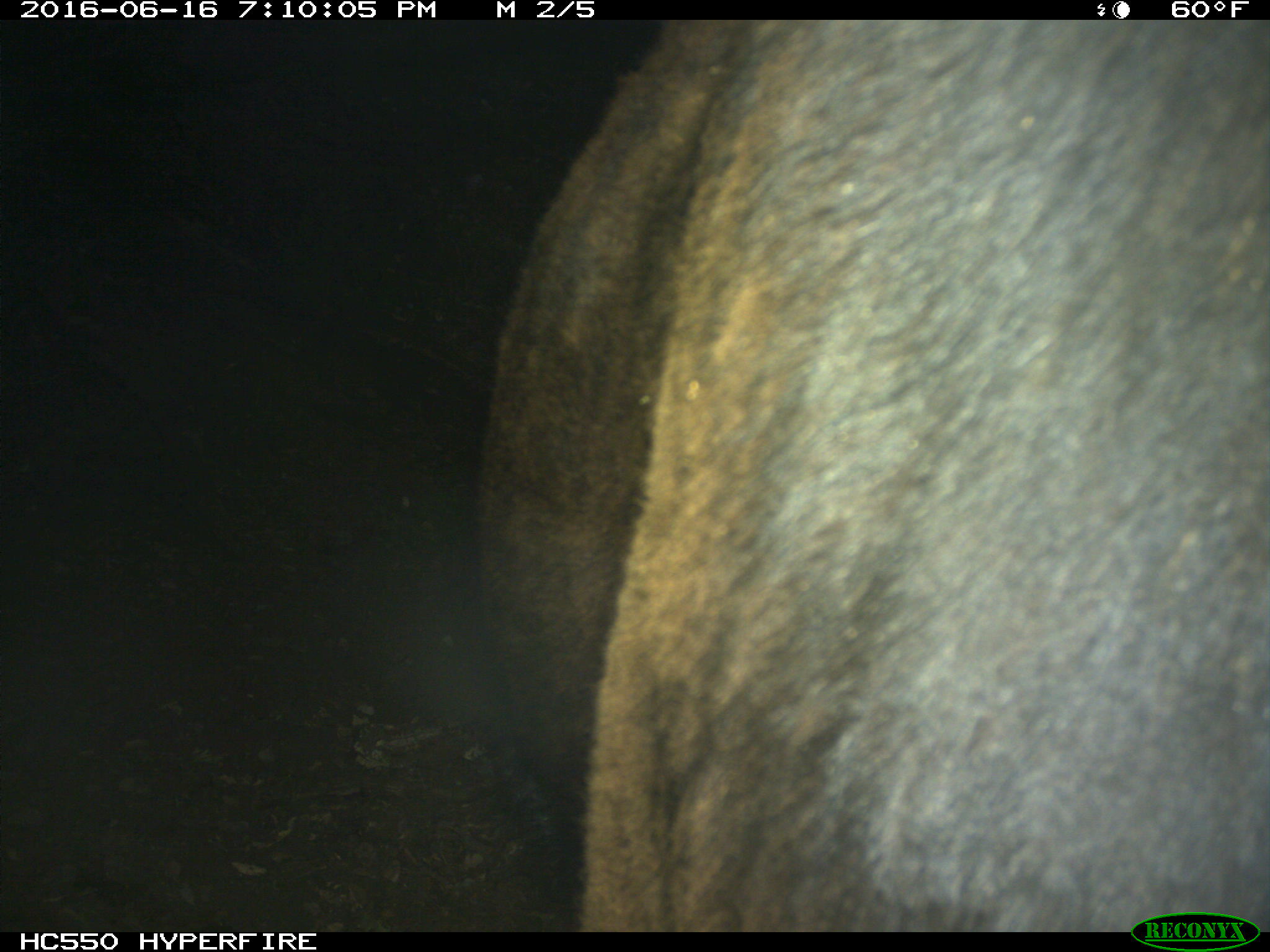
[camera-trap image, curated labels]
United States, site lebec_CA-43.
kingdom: Animalia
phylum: Chordata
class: Mammalia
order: Artiodactyla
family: Bovidae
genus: Bos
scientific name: Bos taurus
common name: domestic cow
Bos taurus (domestic cow).